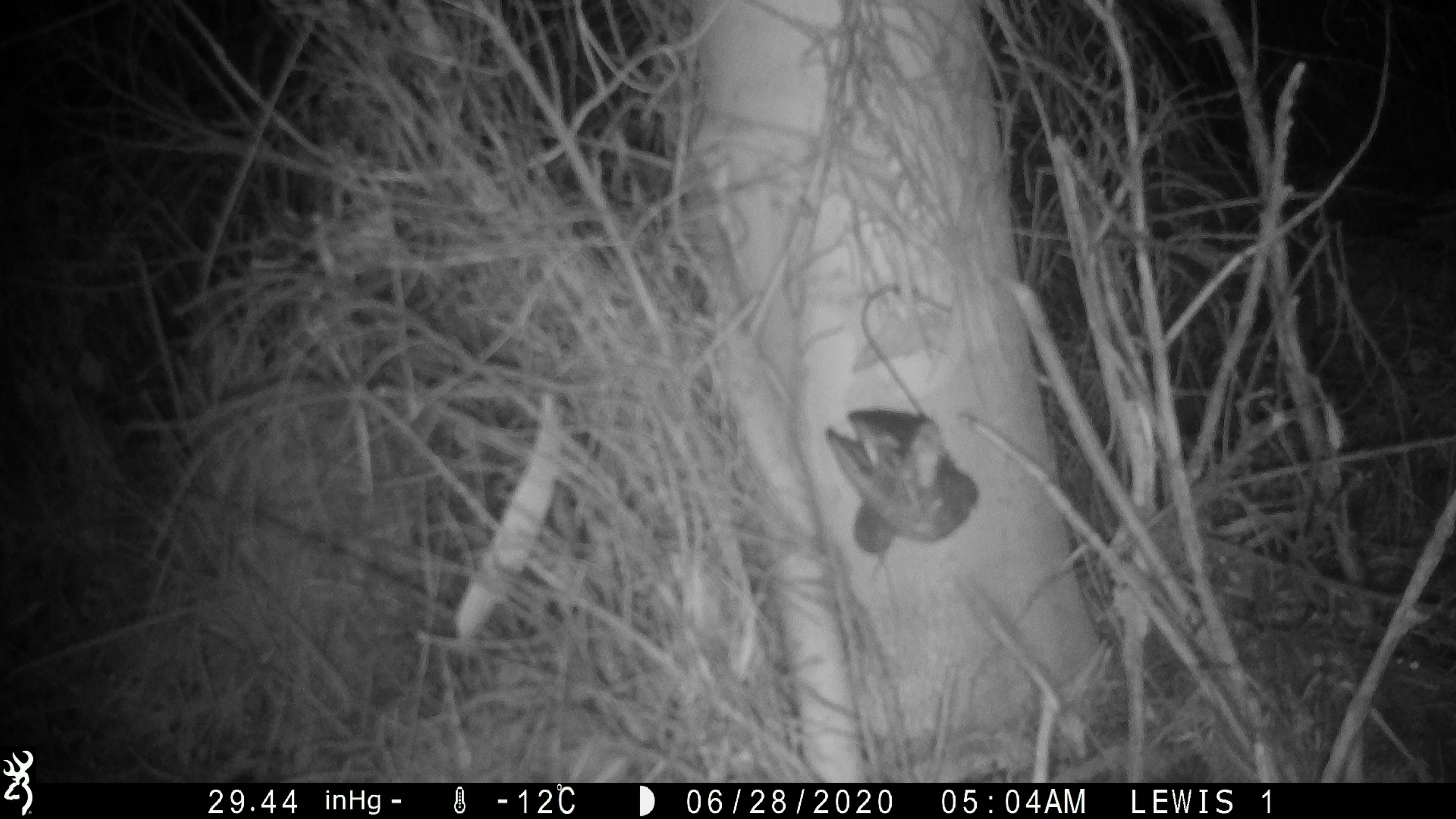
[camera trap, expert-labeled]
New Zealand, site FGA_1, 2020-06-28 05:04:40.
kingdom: Animalia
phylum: Chordata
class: Mammalia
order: Rodentia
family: Muridae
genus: Mus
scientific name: Mus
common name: mouse